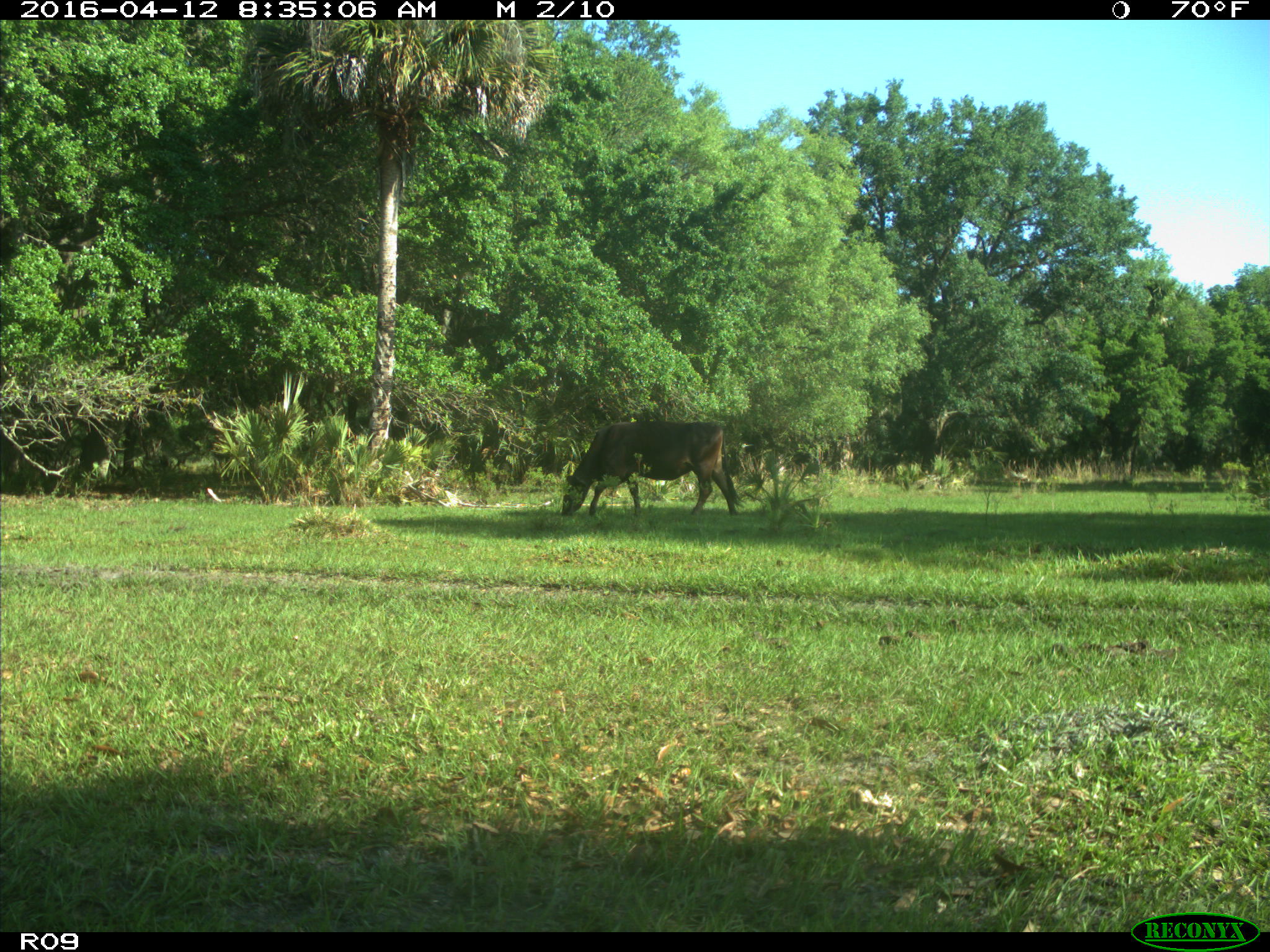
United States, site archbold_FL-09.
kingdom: Animalia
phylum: Chordata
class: Mammalia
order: Artiodactyla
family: Bovidae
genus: Bos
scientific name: Bos taurus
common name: domestic cow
Bos taurus (domestic cow).